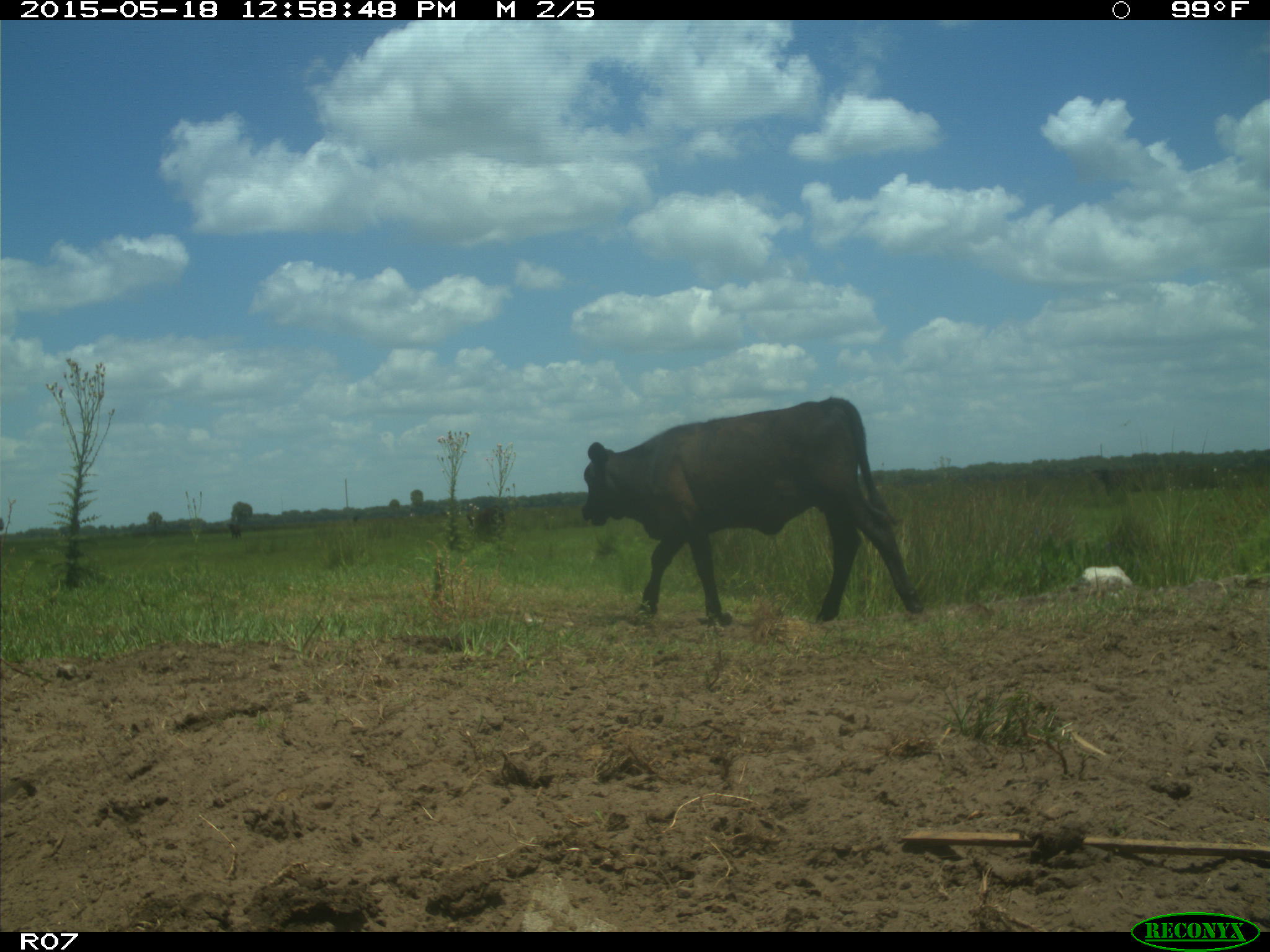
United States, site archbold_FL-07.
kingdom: Animalia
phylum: Chordata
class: Mammalia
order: Artiodactyla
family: Bovidae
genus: Bos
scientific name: Bos taurus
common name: domestic cow